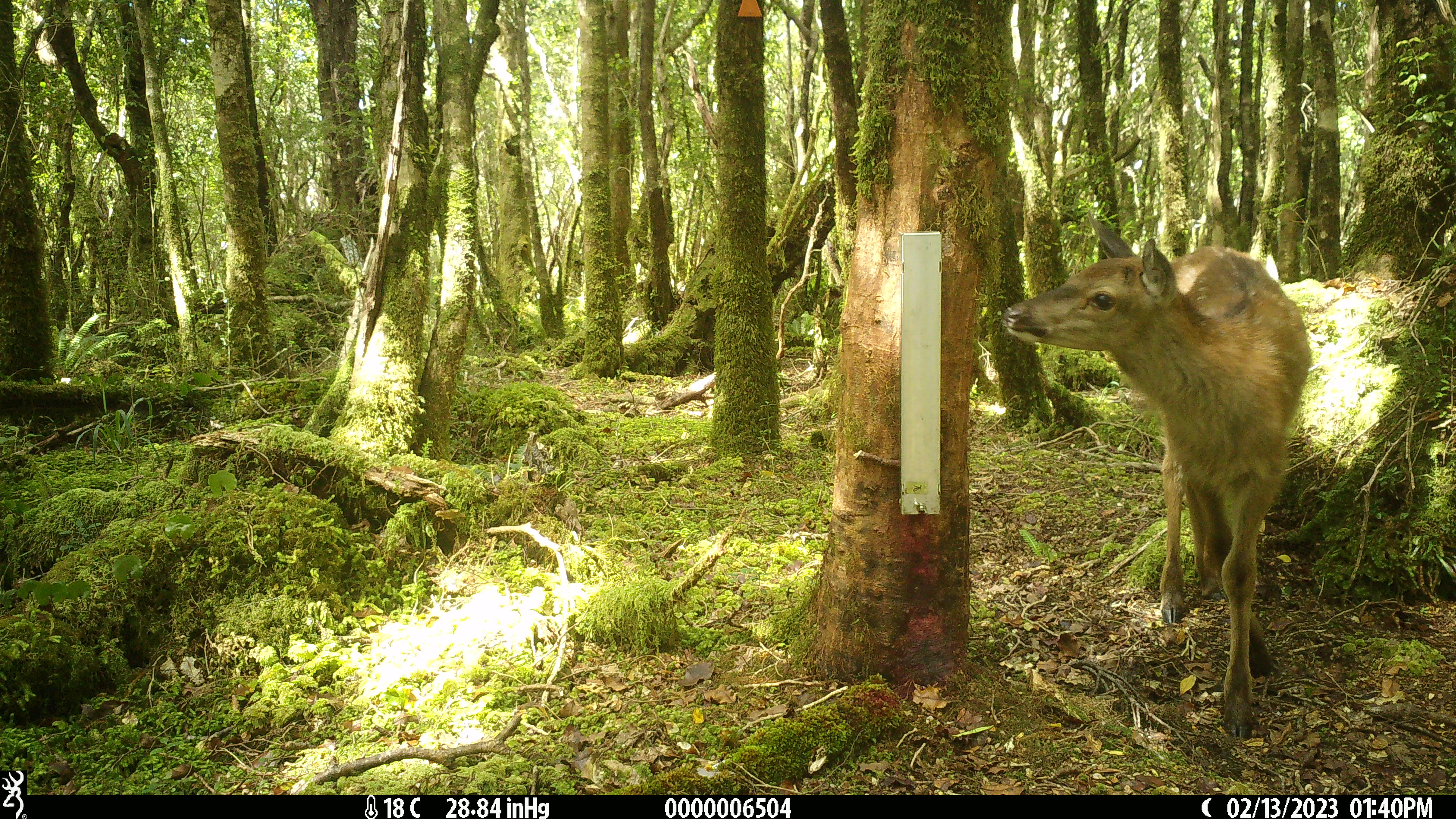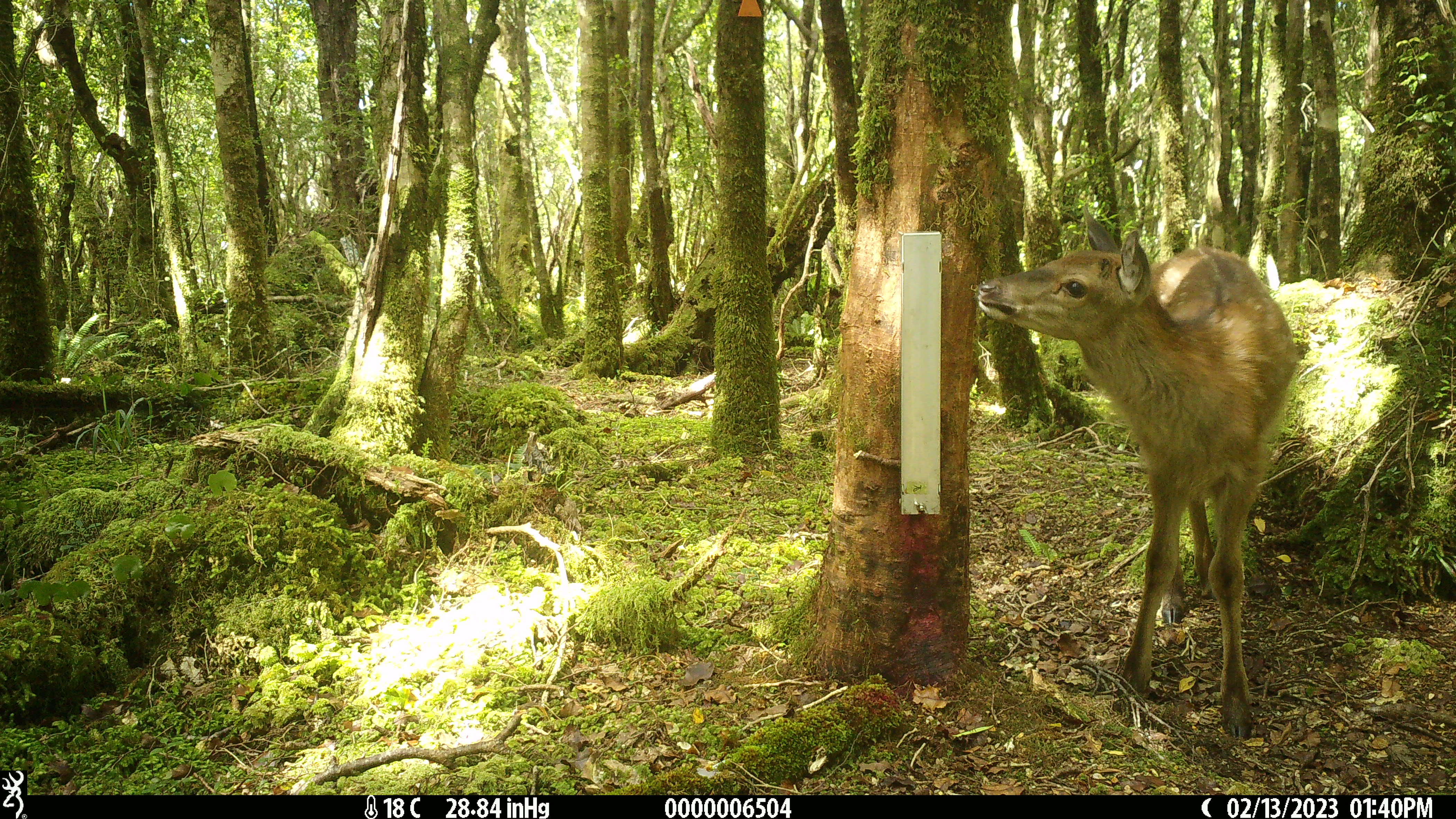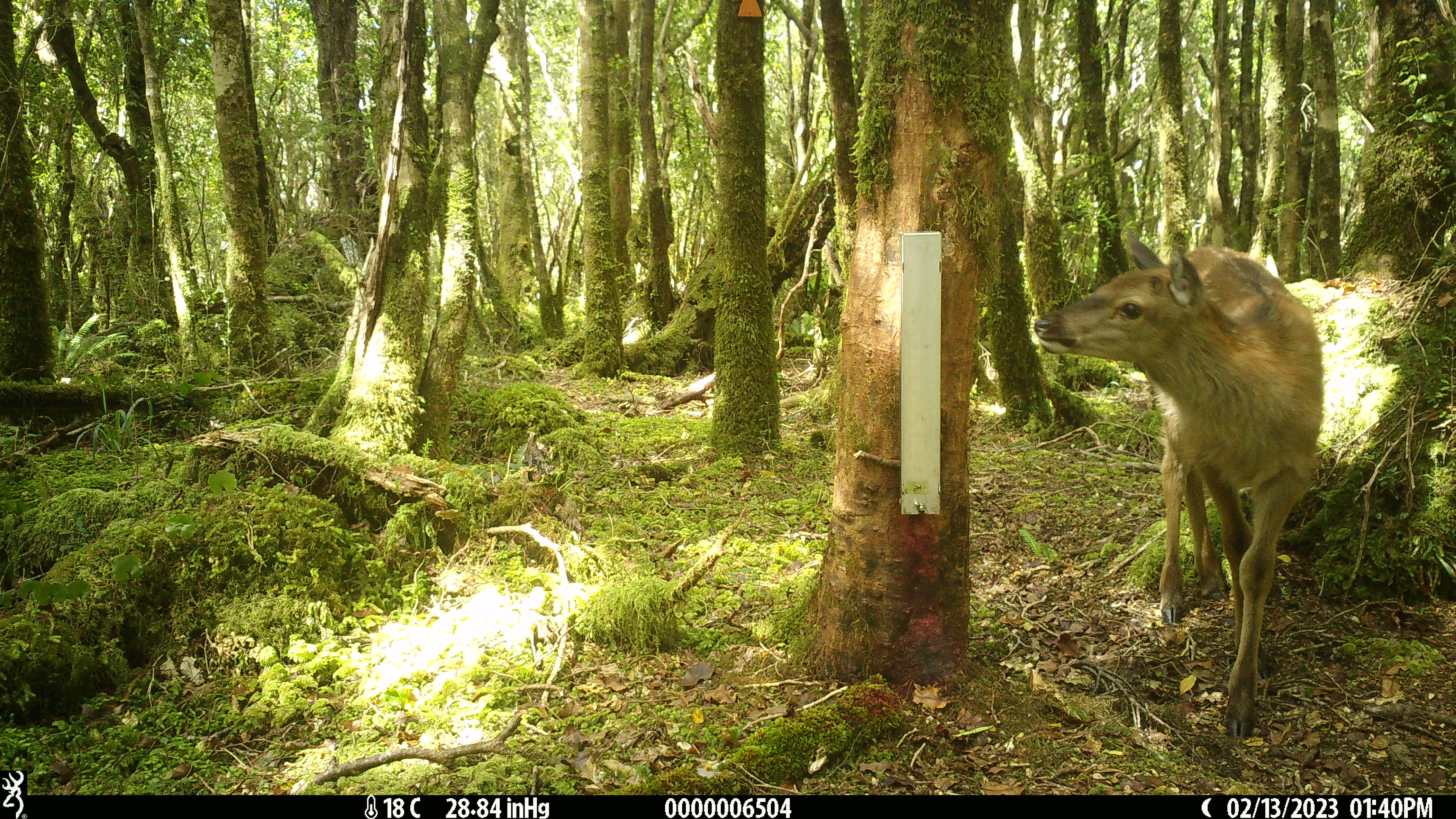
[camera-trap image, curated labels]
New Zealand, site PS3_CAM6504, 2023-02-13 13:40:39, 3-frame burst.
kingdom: Animalia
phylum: Chordata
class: Mammalia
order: Artiodactyla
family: Cervidae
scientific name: Cervidae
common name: deer